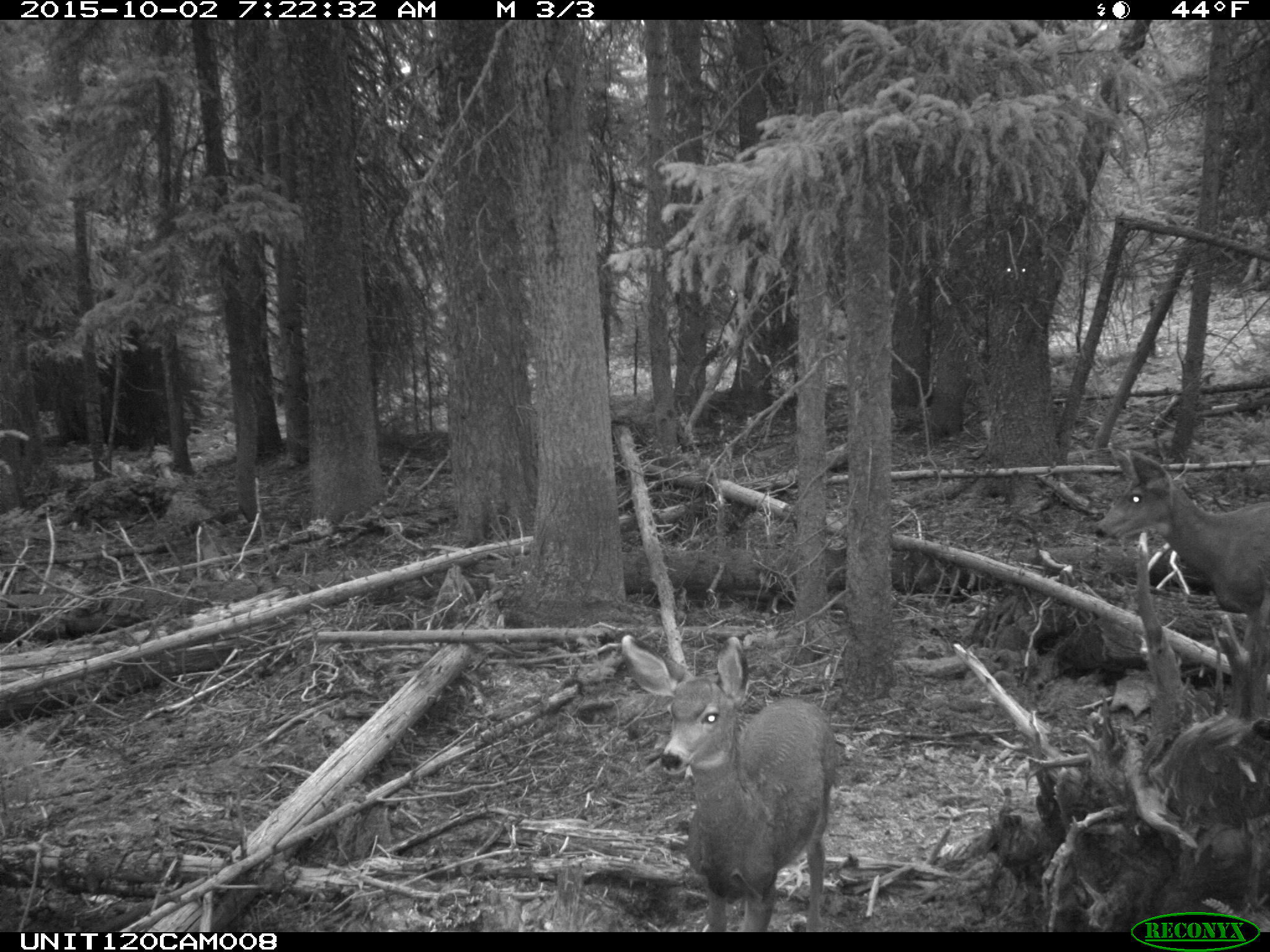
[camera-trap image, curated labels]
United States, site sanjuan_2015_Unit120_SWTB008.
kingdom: Animalia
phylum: Chordata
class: Mammalia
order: Artiodactyla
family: Cervidae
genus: Odocoileus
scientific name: Odocoileus hemionus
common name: mule deer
Odocoileus hemionus (mule deer).